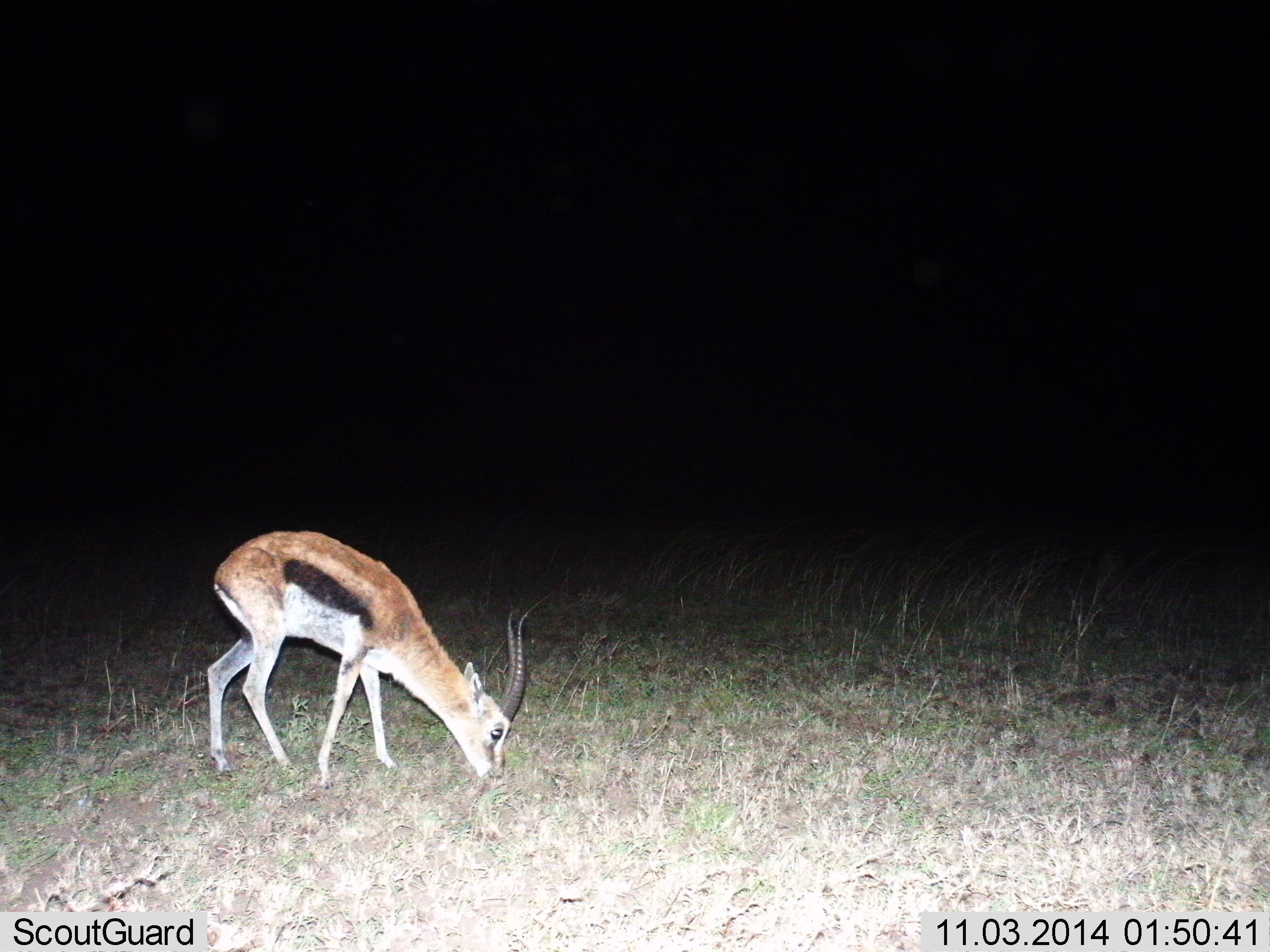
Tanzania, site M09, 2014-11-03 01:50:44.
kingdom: Animalia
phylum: Chordata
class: Mammalia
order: Artiodactyla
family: Bovidae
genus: Eudorcas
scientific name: Eudorcas thomsonii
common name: thomson's gazelle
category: gazellethomsons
Gazellethomsons (thomson's gazelle) (Eudorcas thomsonii), count 1. Behavior (volunteer vote fractions): standing 0%, resting 0%, moving 0%, interacting 0%. Young present (vote fraction): 0%. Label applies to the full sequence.